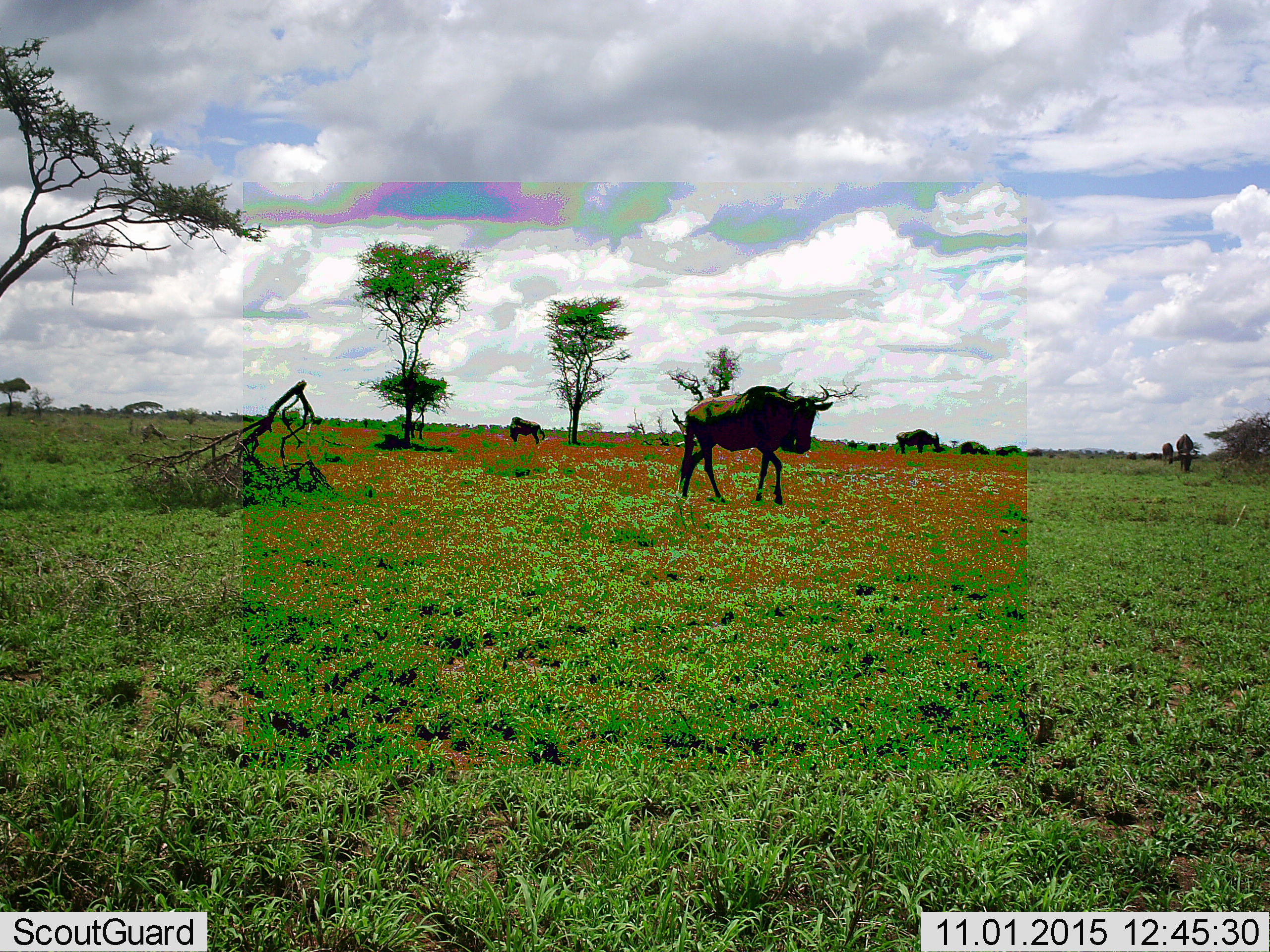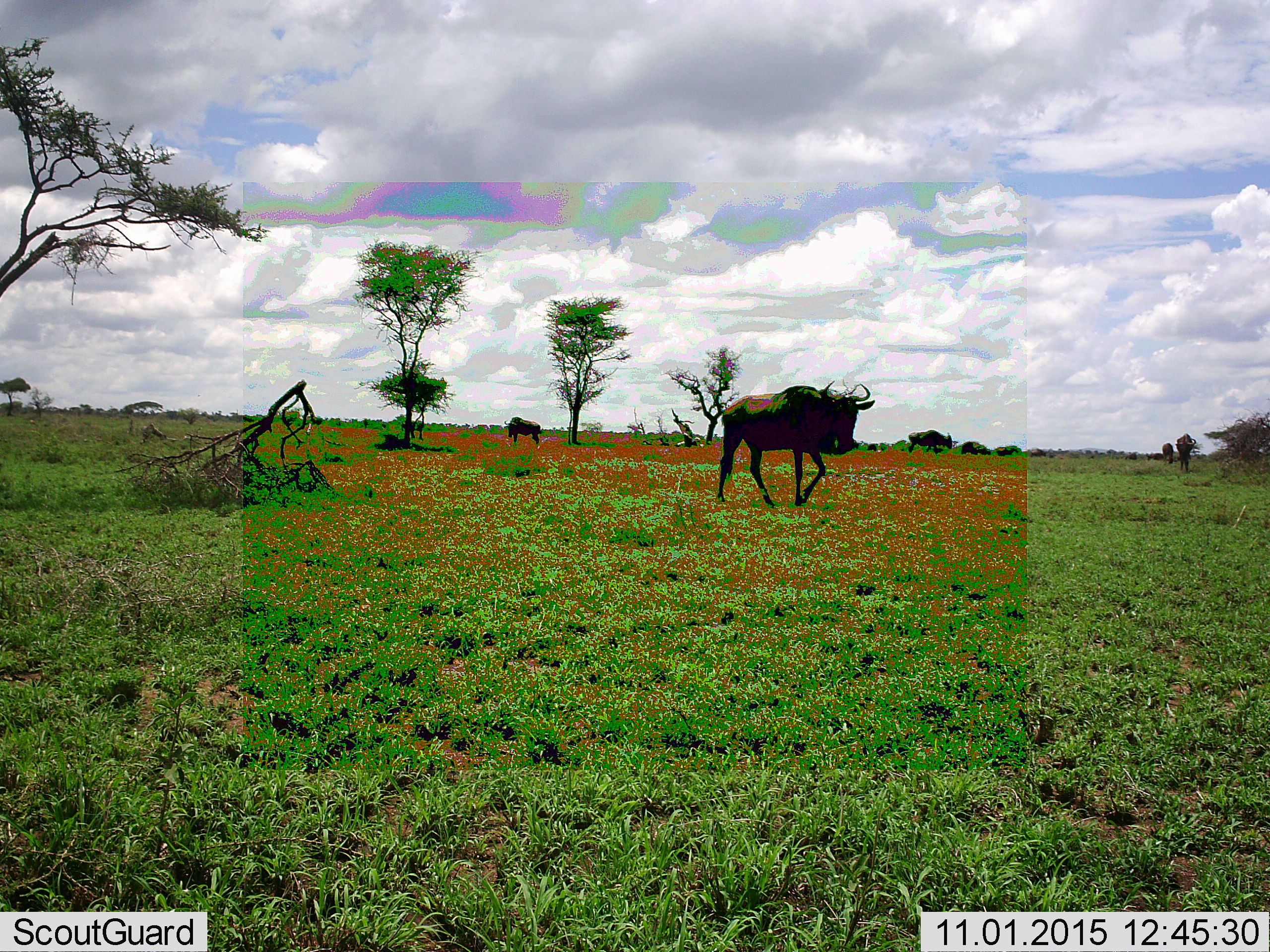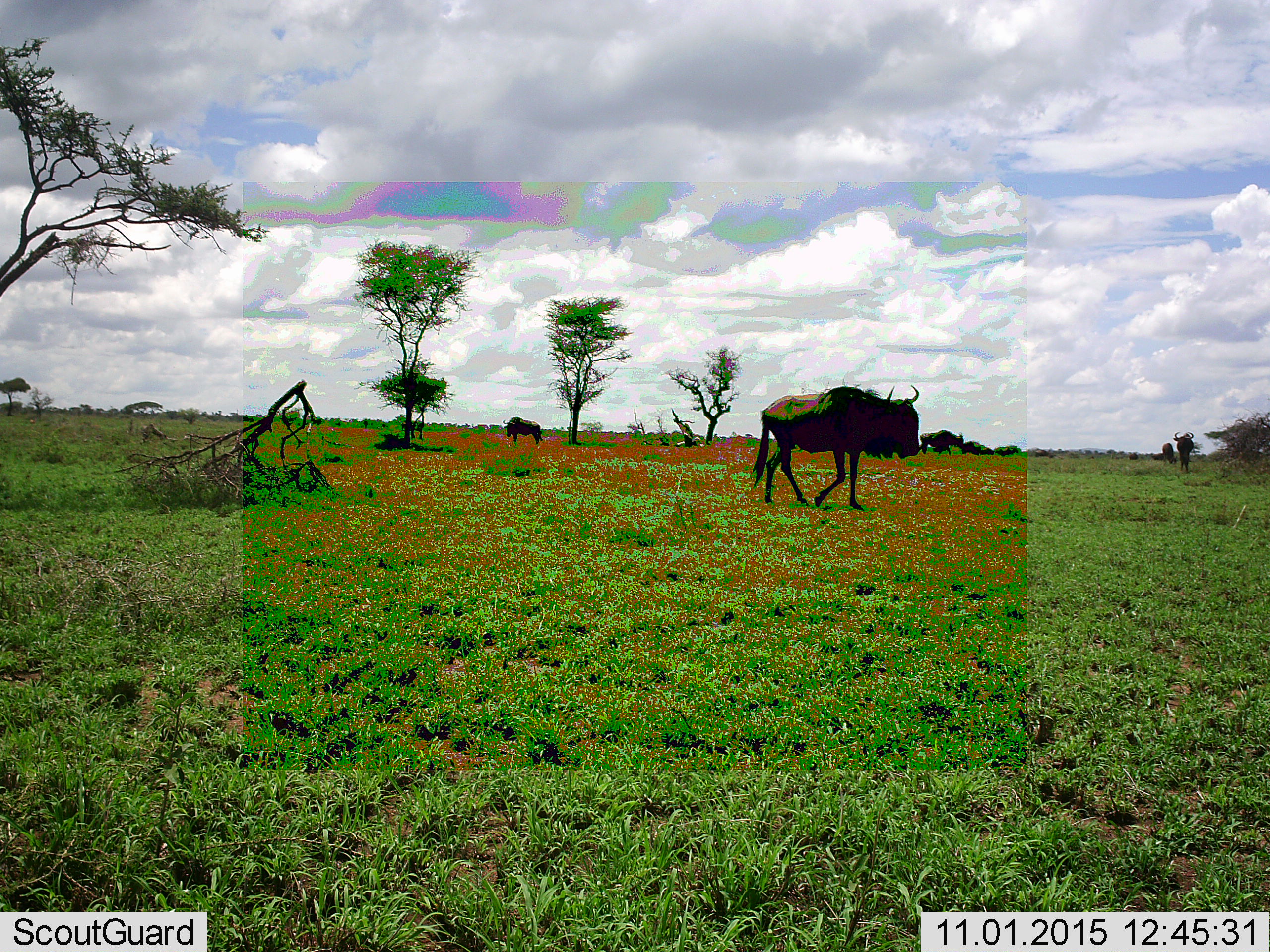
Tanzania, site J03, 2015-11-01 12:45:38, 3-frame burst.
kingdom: Animalia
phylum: Chordata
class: Mammalia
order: Artiodactyla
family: Bovidae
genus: Connochaetes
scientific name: Connochaetes taurinus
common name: blue wildebeest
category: wildebeest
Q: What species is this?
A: Wildebeest (blue wildebeest) (Connochaetes taurinus).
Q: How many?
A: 11-50.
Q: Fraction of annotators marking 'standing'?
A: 70%.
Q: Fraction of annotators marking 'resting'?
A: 10%.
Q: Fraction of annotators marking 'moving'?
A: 80%.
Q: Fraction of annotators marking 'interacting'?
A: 0%.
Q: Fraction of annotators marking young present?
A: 0%.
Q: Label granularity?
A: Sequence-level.